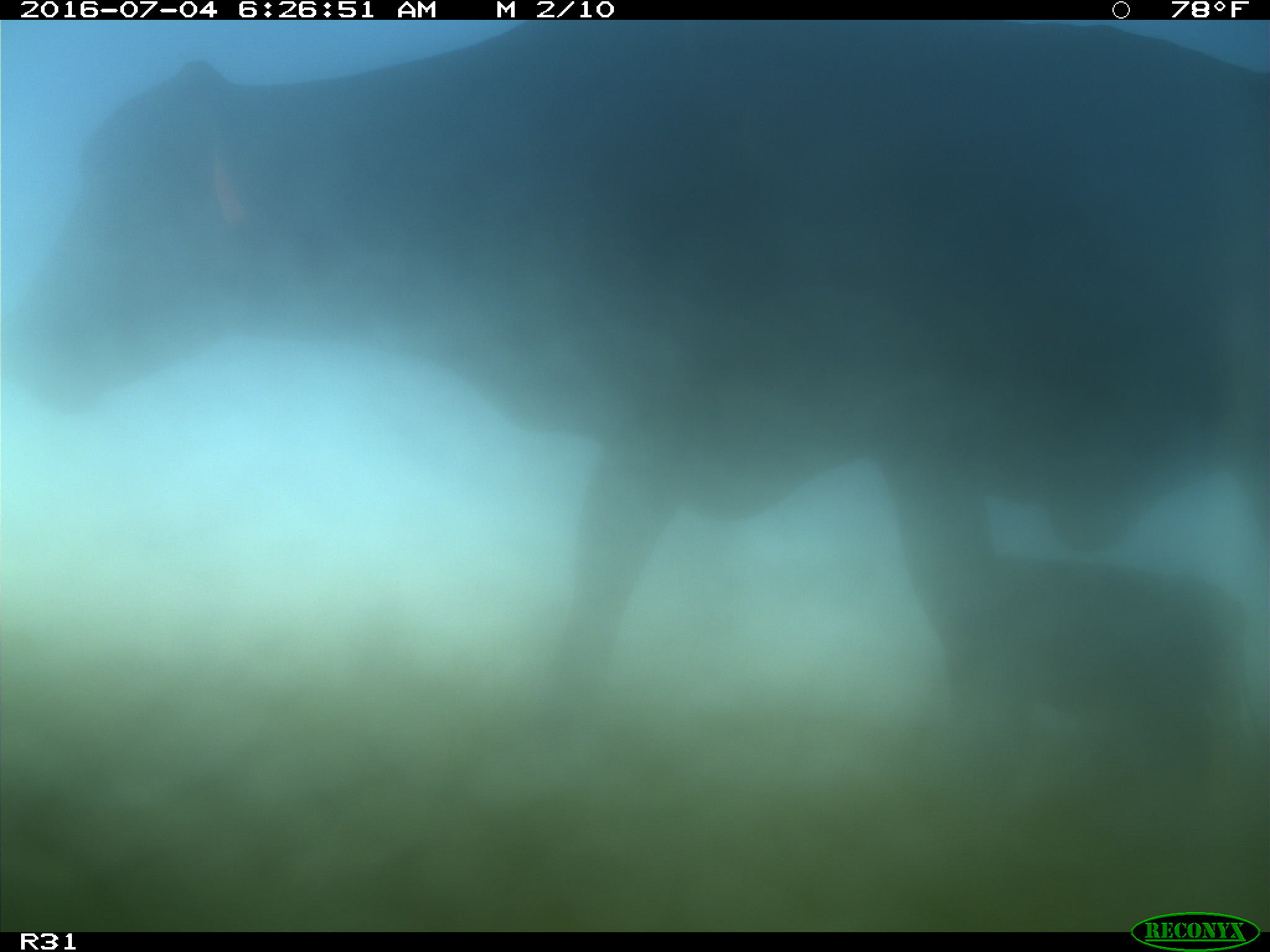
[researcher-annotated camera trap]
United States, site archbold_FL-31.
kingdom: Animalia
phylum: Chordata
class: Mammalia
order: Artiodactyla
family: Bovidae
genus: Bos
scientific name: Bos taurus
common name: domestic cow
Bos taurus (domestic cow).